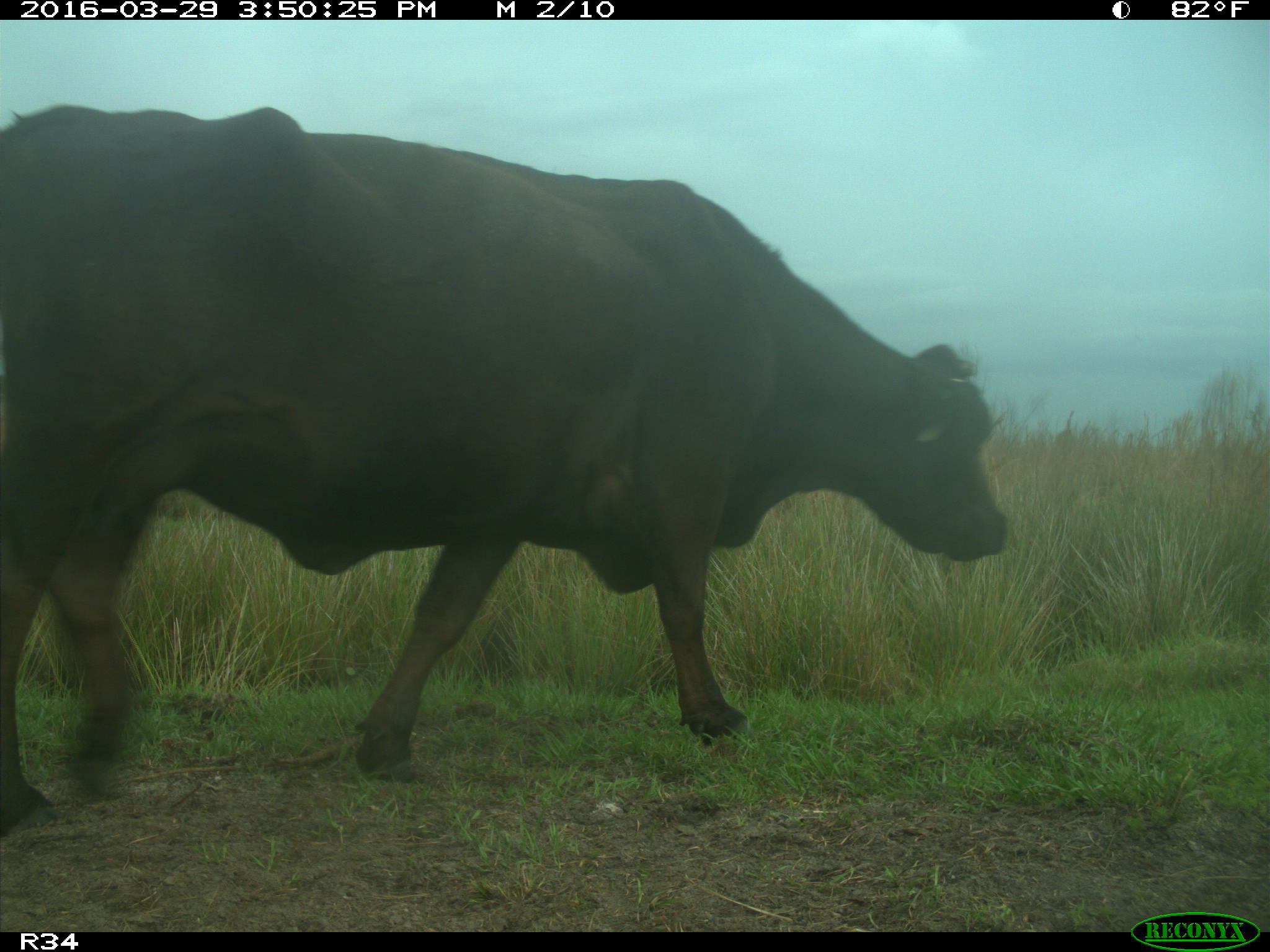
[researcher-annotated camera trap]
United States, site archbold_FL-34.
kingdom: Animalia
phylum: Chordata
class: Mammalia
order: Artiodactyla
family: Bovidae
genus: Bos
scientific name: Bos taurus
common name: domestic cow